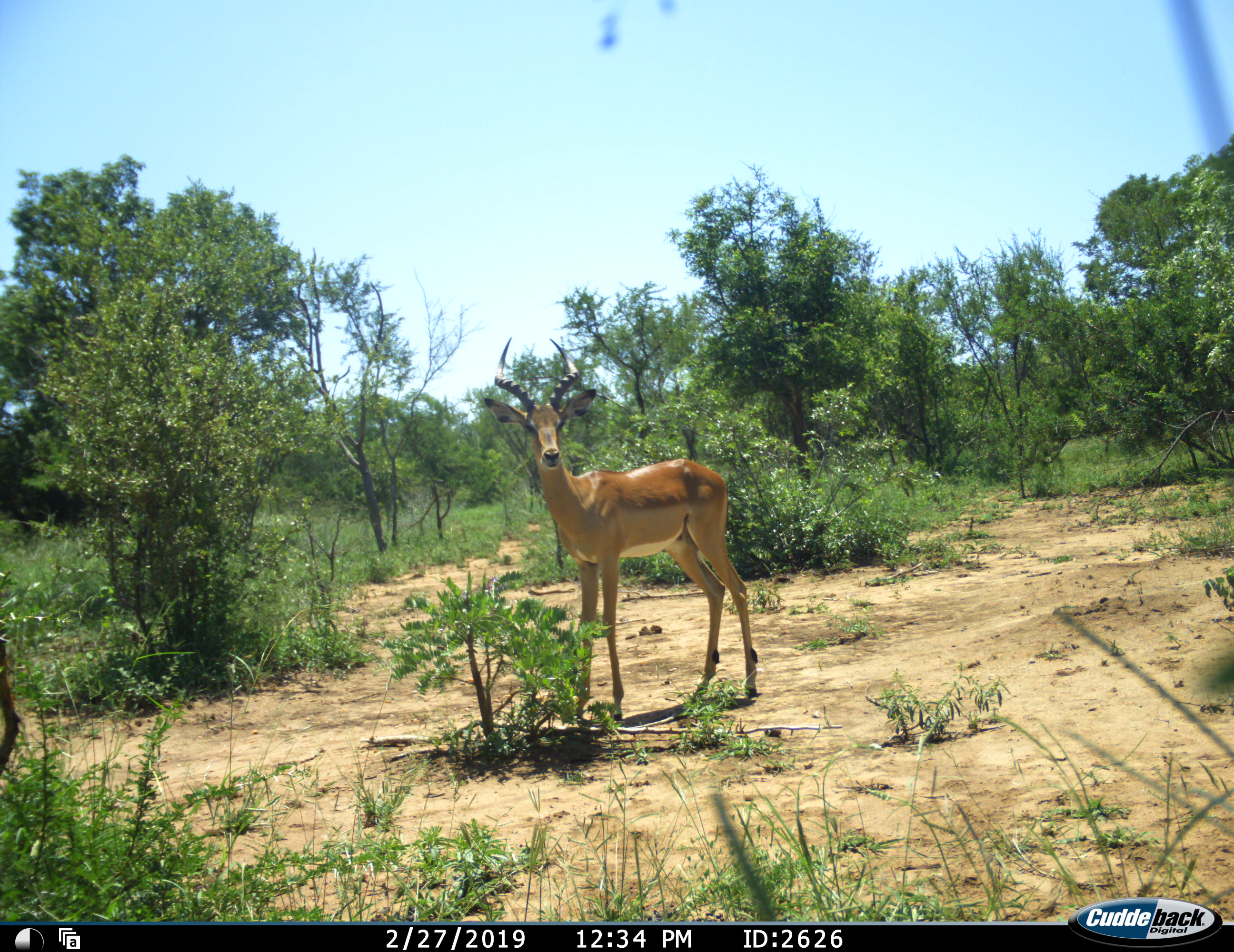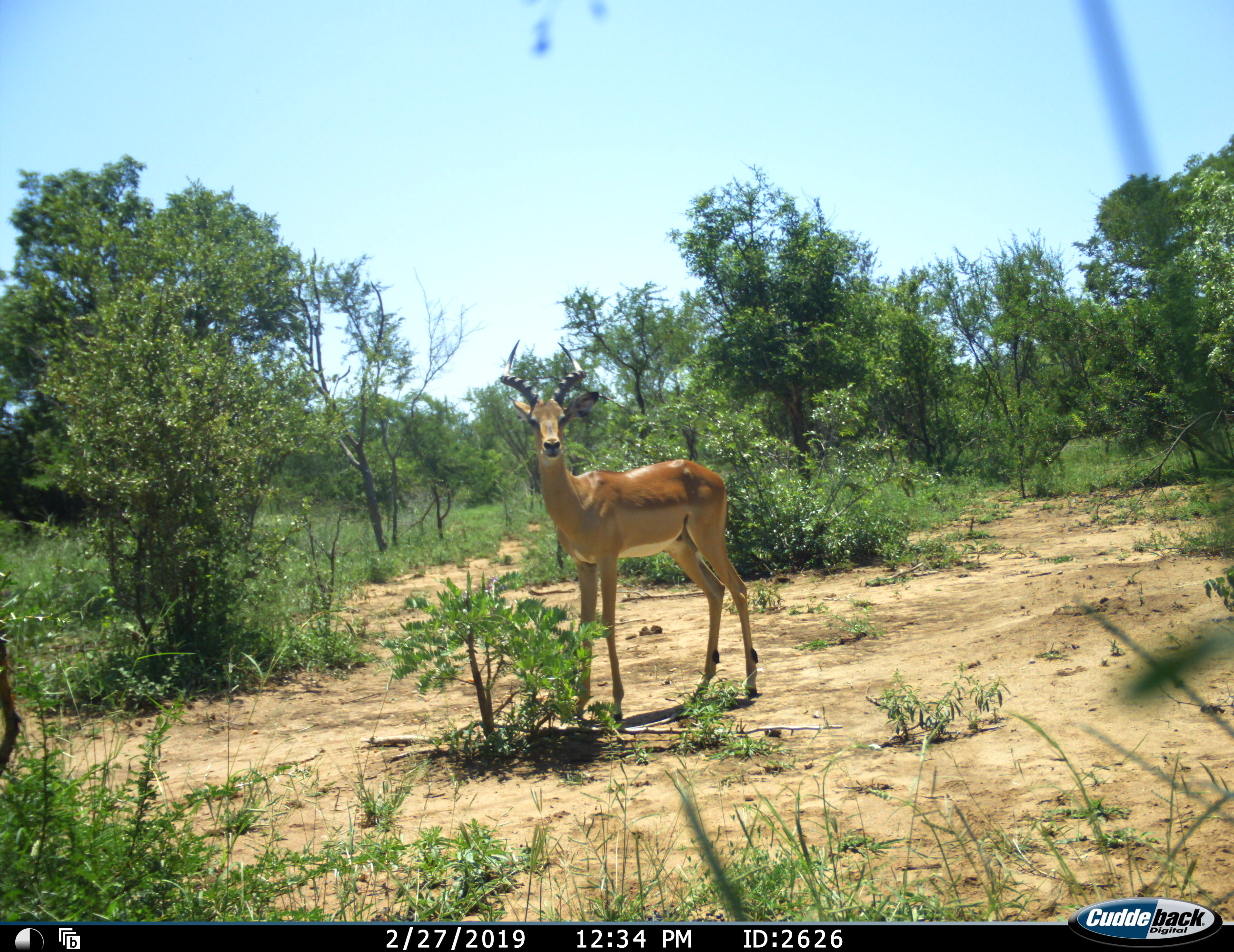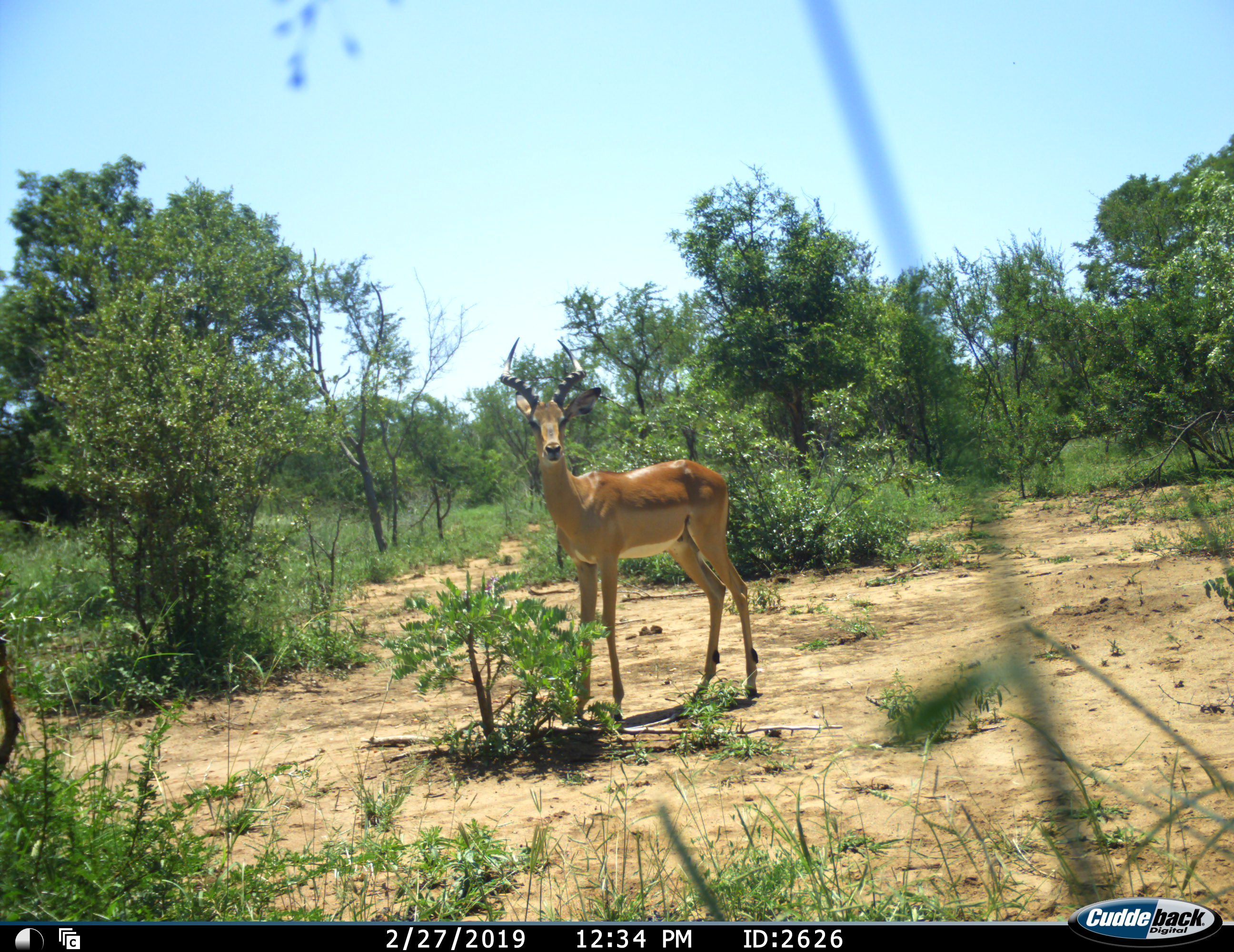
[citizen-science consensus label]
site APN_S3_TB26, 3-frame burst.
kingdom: Animalia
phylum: Chordata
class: Mammalia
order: Artiodactyla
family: Bovidae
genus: Aepyceros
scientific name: Aepyceros melampus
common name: impala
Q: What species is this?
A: Impala (Aepyceros melampus).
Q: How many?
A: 1.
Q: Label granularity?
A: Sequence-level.